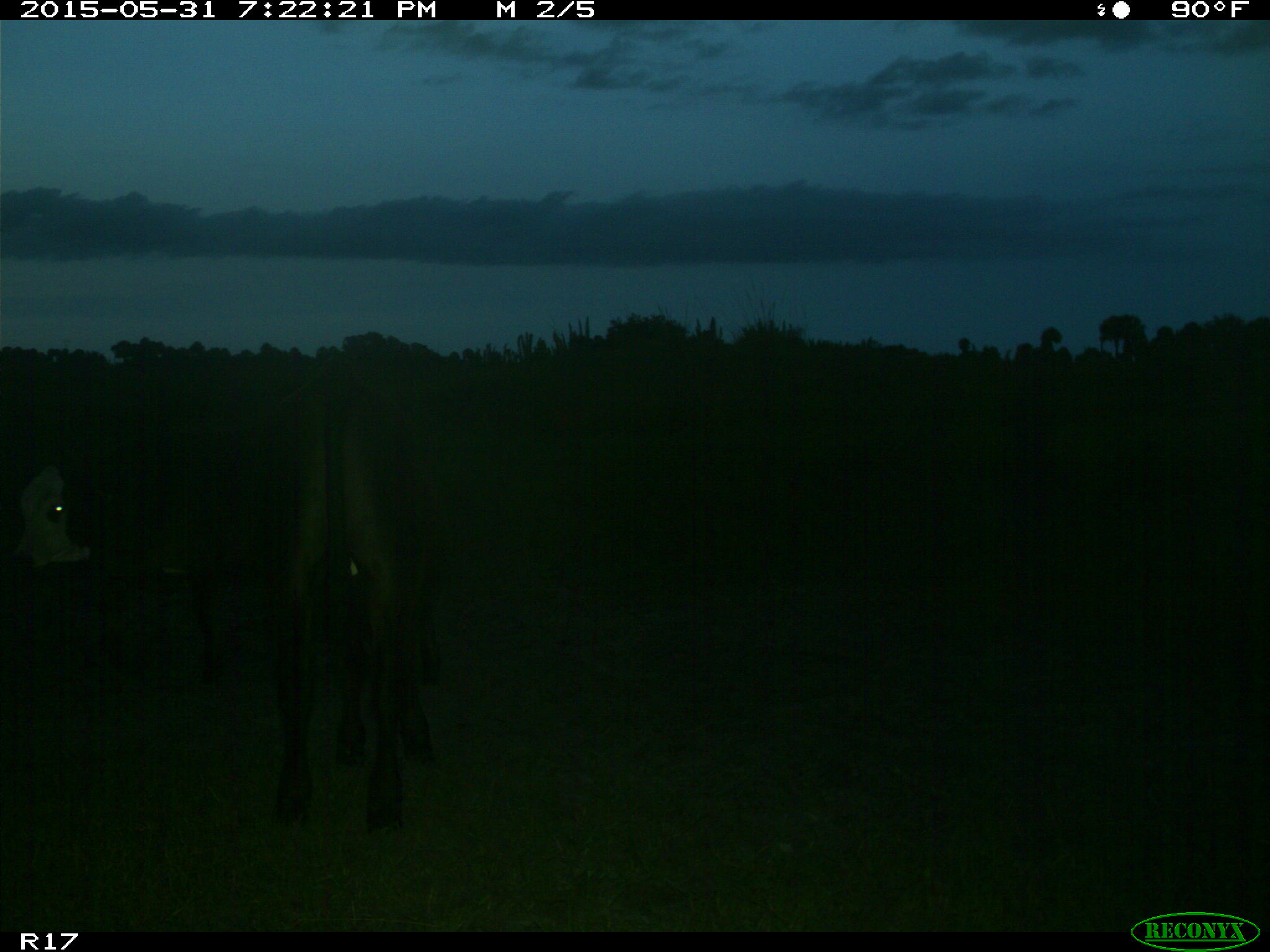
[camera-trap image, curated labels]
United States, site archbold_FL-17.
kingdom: Animalia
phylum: Chordata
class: Mammalia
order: Artiodactyla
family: Bovidae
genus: Bos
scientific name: Bos taurus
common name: domestic cow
Bos taurus (domestic cow).